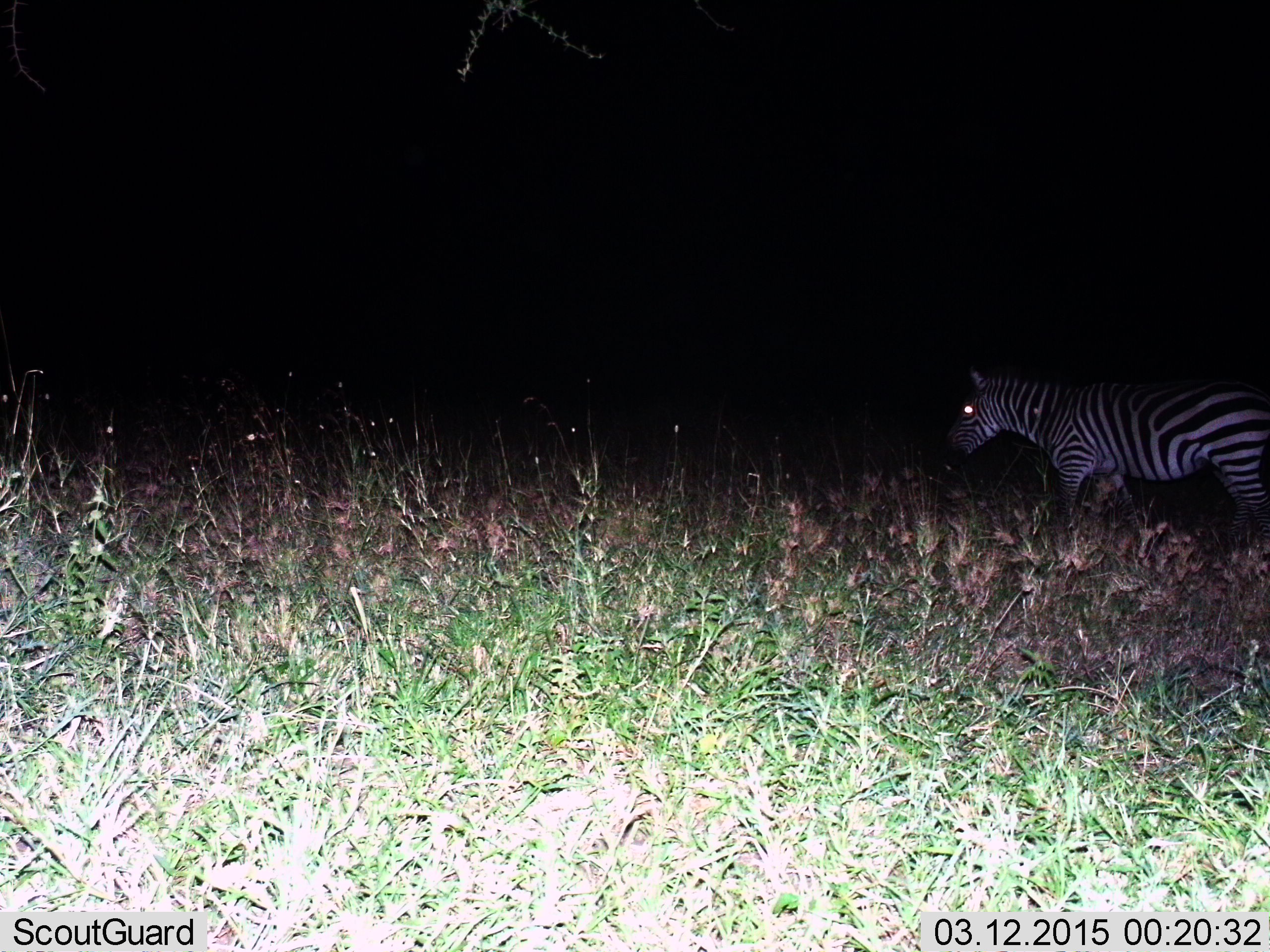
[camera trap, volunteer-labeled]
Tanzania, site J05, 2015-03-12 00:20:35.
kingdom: Animalia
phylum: Chordata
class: Mammalia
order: Perissodactyla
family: Equidae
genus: Equus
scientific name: Equus quagga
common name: plains zebra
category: zebra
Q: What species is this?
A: Zebra (plains zebra) (Equus quagga).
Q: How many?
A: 1.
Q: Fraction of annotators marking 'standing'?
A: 44%.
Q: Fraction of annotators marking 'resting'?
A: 11%.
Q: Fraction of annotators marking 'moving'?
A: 56%.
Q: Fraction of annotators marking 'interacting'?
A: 0%.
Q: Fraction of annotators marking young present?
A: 0%.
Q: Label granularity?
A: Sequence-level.